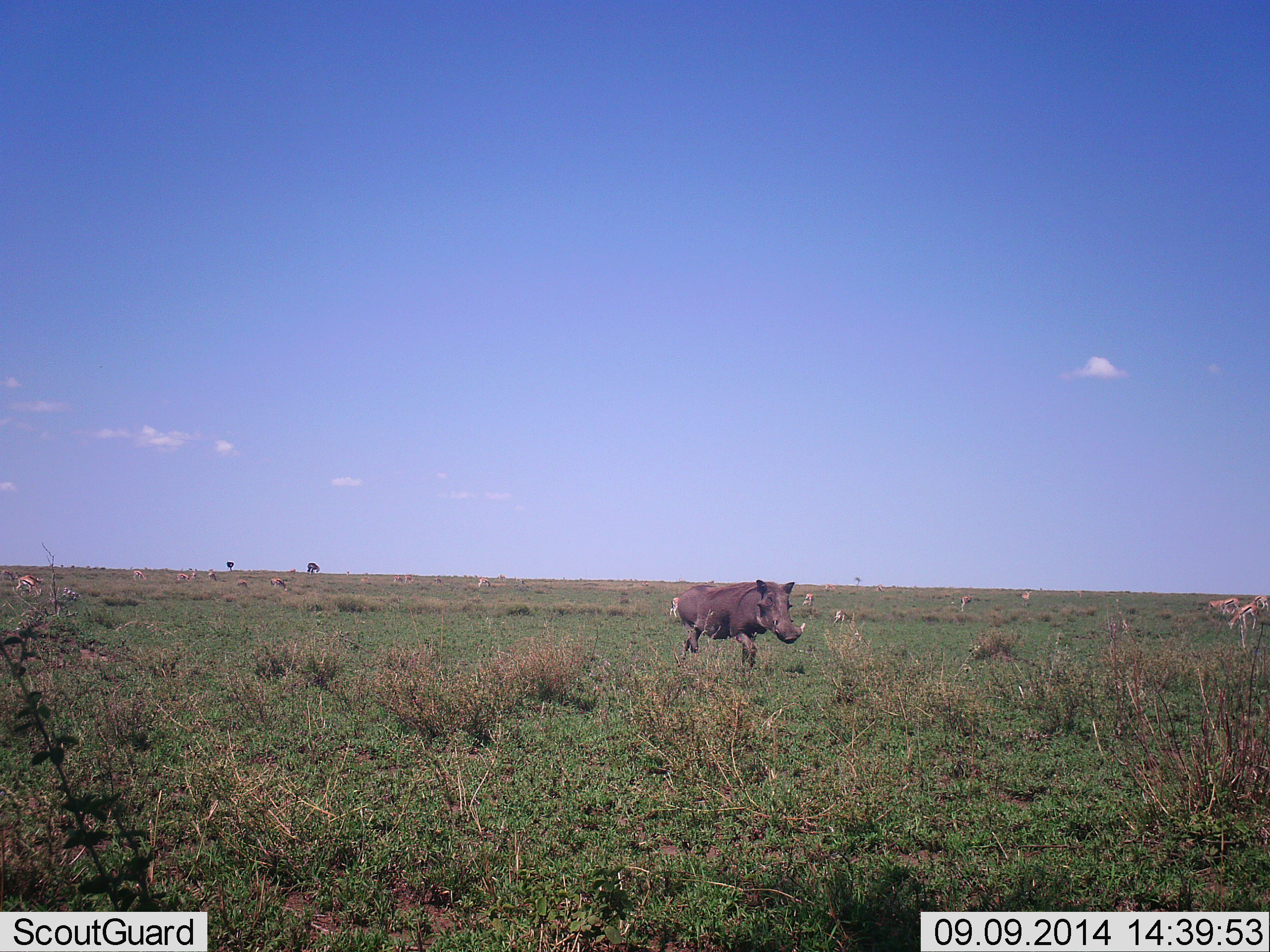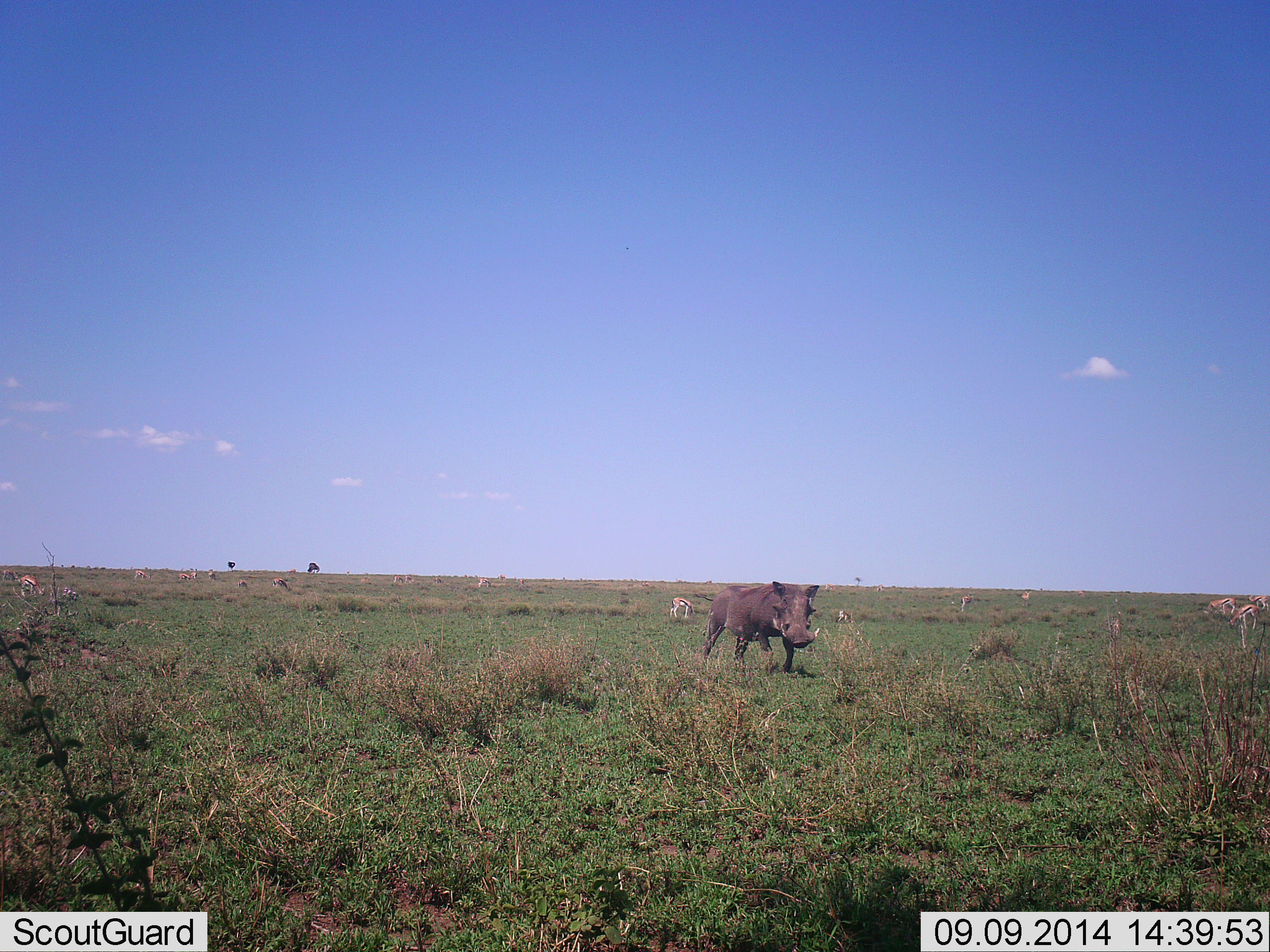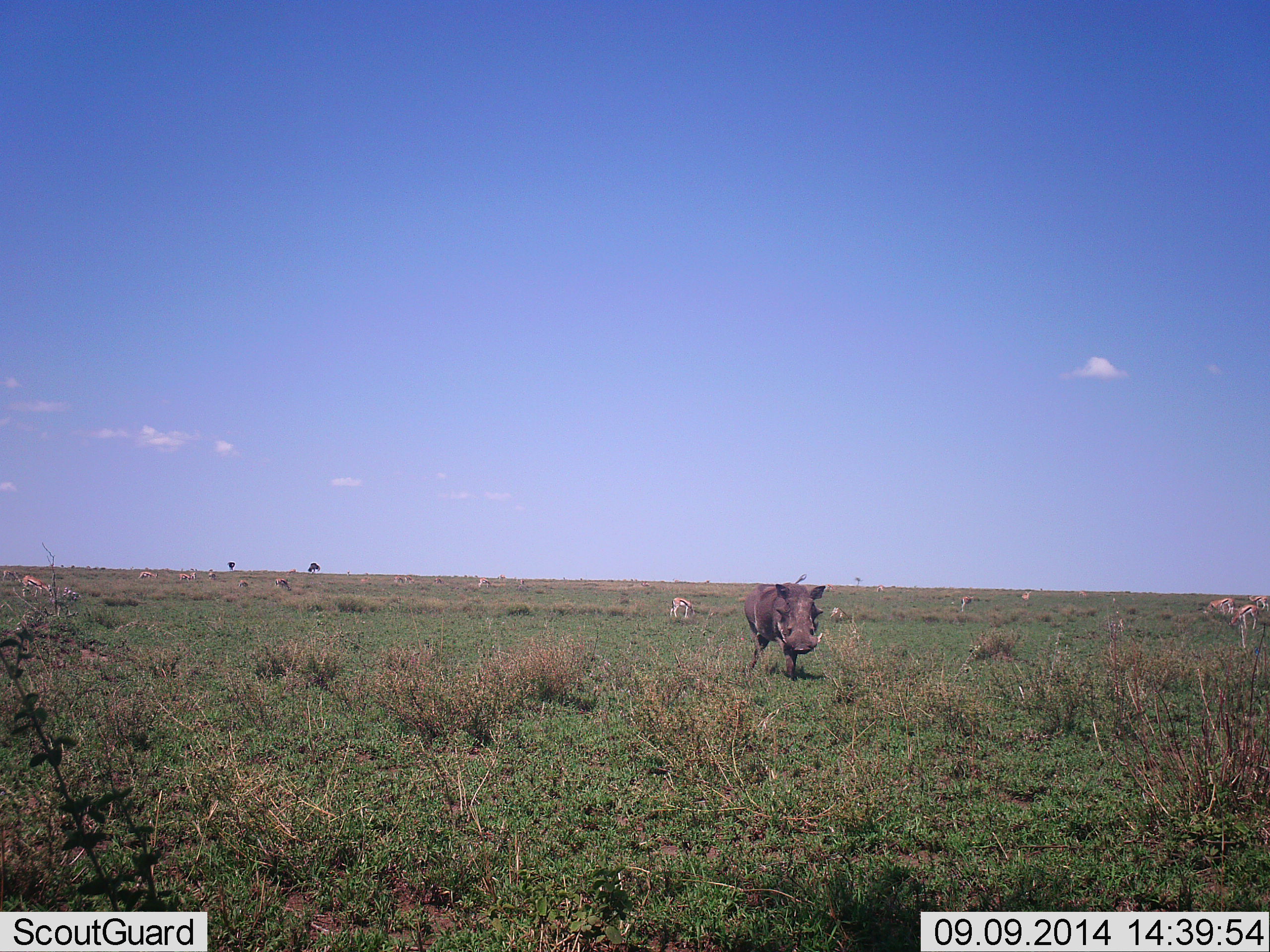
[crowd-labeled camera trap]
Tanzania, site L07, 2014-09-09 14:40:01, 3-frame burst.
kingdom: Animalia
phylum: Chordata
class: Mammalia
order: Artiodactyla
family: Bovidae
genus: Eudorcas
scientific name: Eudorcas thomsonii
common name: thomson's gazelle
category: gazellethomsons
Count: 10.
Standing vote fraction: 54%.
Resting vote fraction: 0%.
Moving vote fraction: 8%.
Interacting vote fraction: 0%.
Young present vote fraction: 0%.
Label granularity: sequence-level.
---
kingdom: Animalia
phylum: Chordata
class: Mammalia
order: Artiodactyla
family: Suidae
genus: Phacochoerus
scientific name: Phacochoerus africanus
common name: warthog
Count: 1.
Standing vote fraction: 10%.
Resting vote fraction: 0%.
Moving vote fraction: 95%.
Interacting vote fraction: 0%.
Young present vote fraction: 0%.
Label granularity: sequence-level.